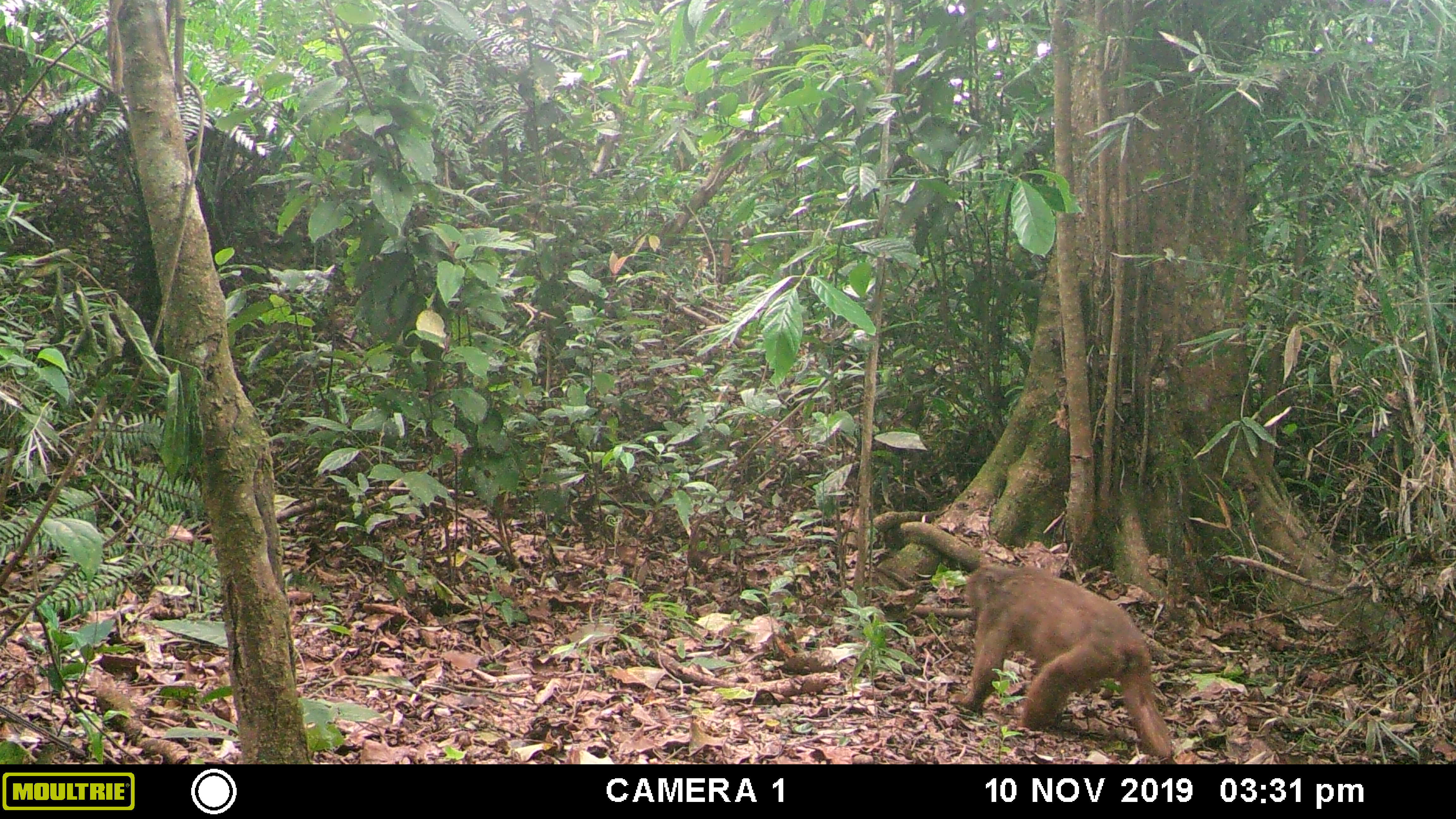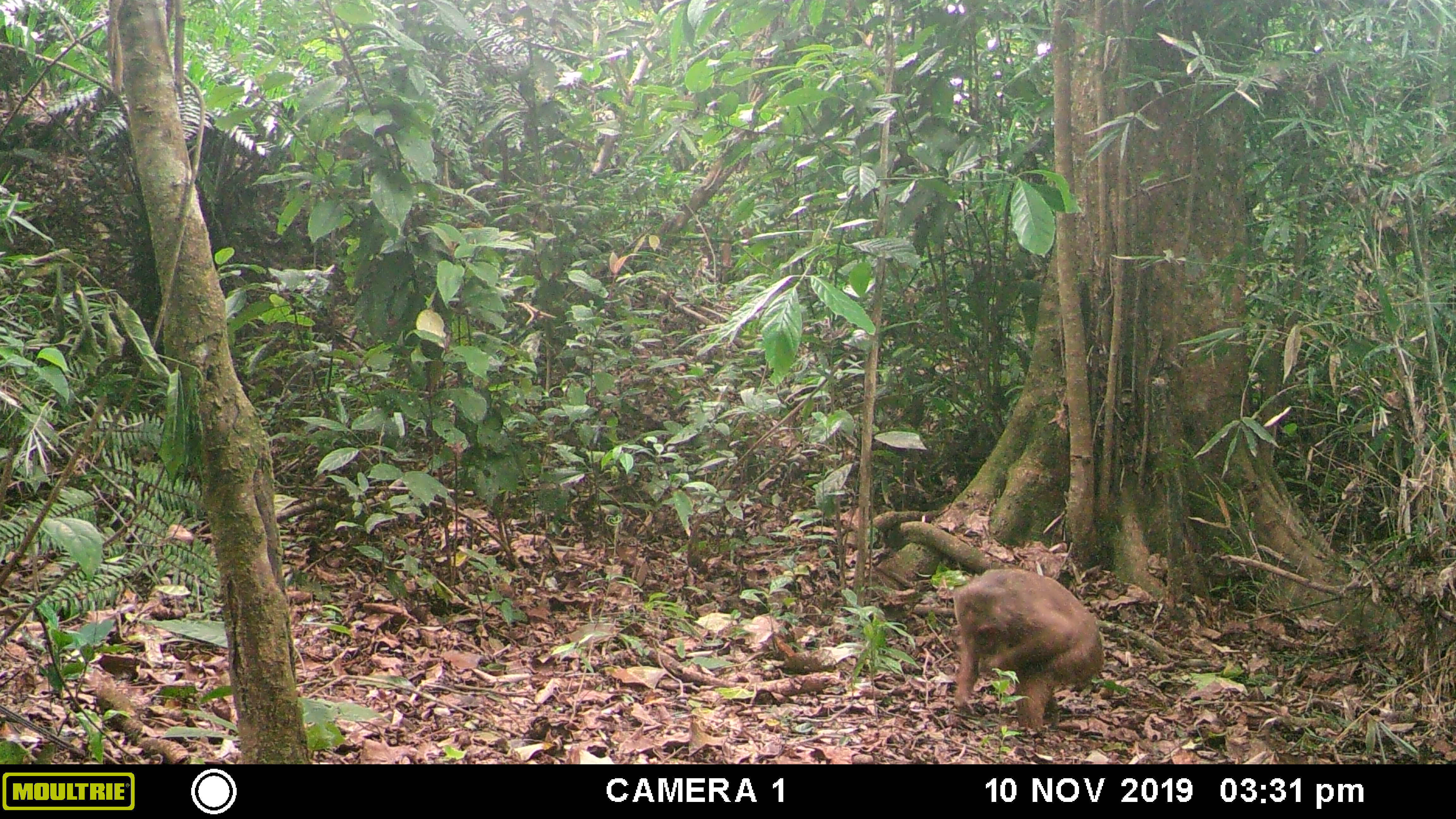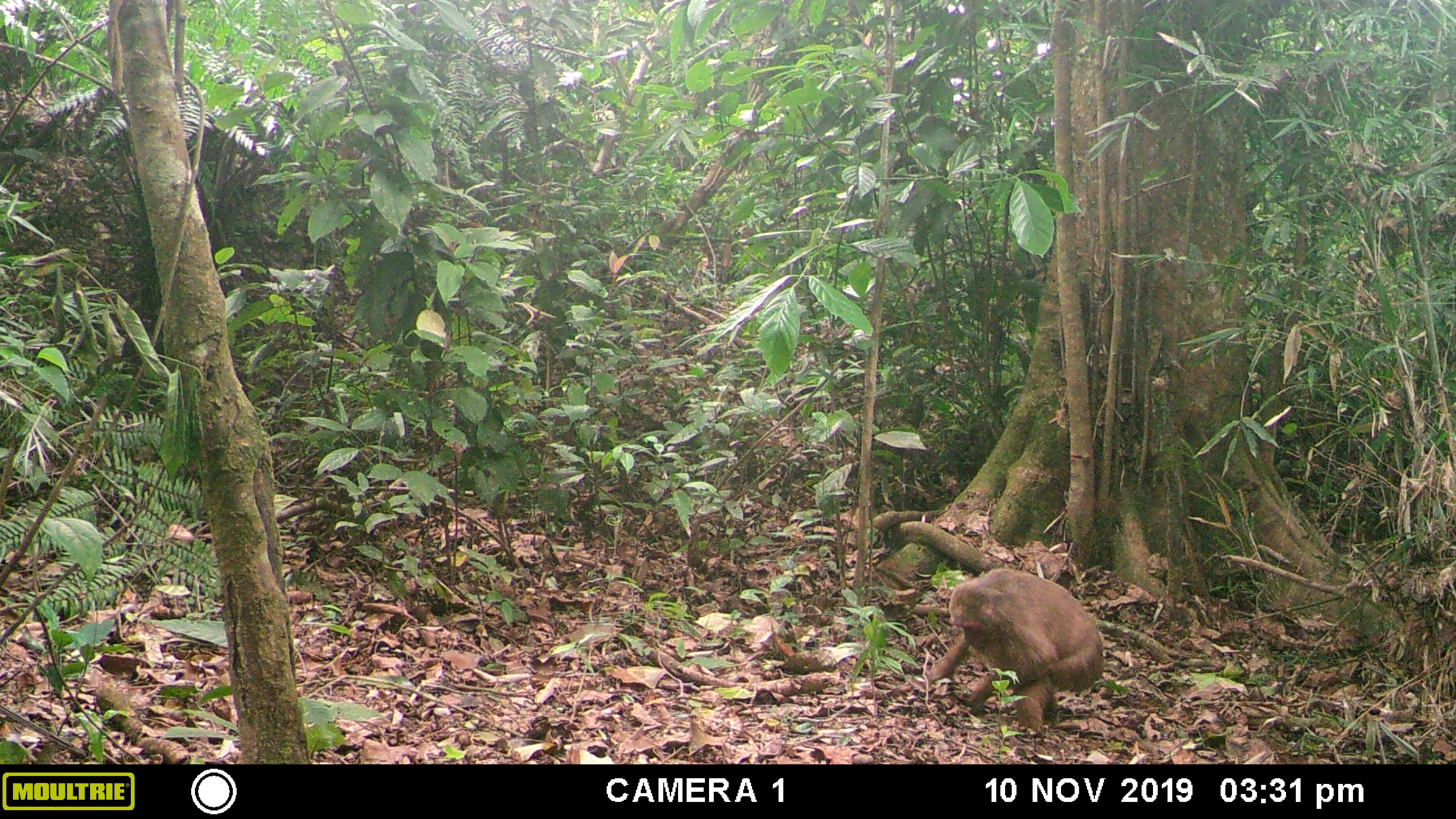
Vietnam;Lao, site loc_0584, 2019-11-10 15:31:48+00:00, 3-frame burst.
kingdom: Animalia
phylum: Chordata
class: Mammalia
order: Primates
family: Cercopithecidae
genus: Macaca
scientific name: Macaca arctoides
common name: stump-tailed macaque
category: stump tailed macaque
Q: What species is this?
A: Stump tailed macaque (stump-tailed macaque) (Macaca arctoides).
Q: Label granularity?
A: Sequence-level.